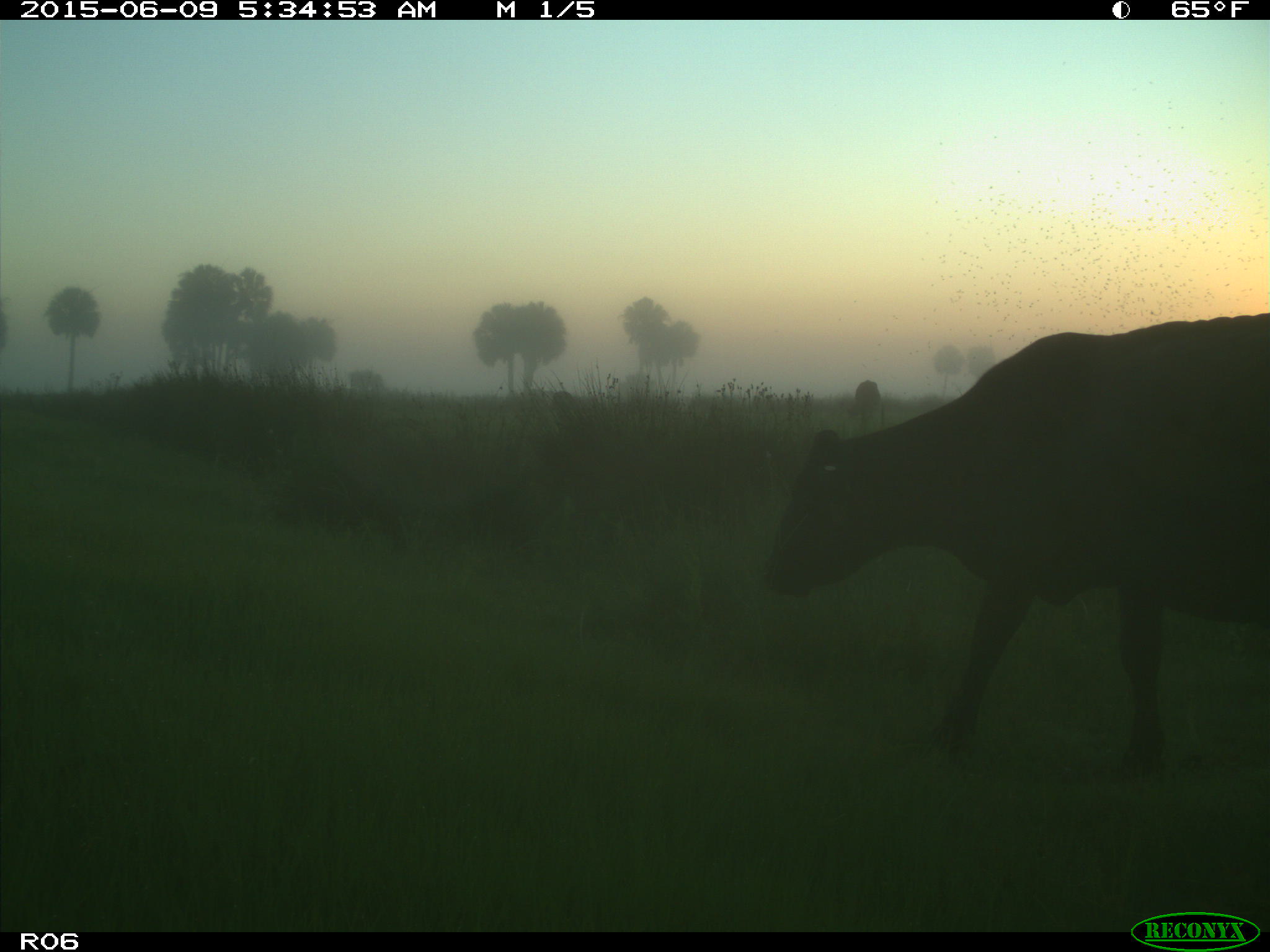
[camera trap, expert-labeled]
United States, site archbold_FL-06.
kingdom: Animalia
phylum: Chordata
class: Mammalia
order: Artiodactyla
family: Bovidae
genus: Bos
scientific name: Bos taurus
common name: domestic cow